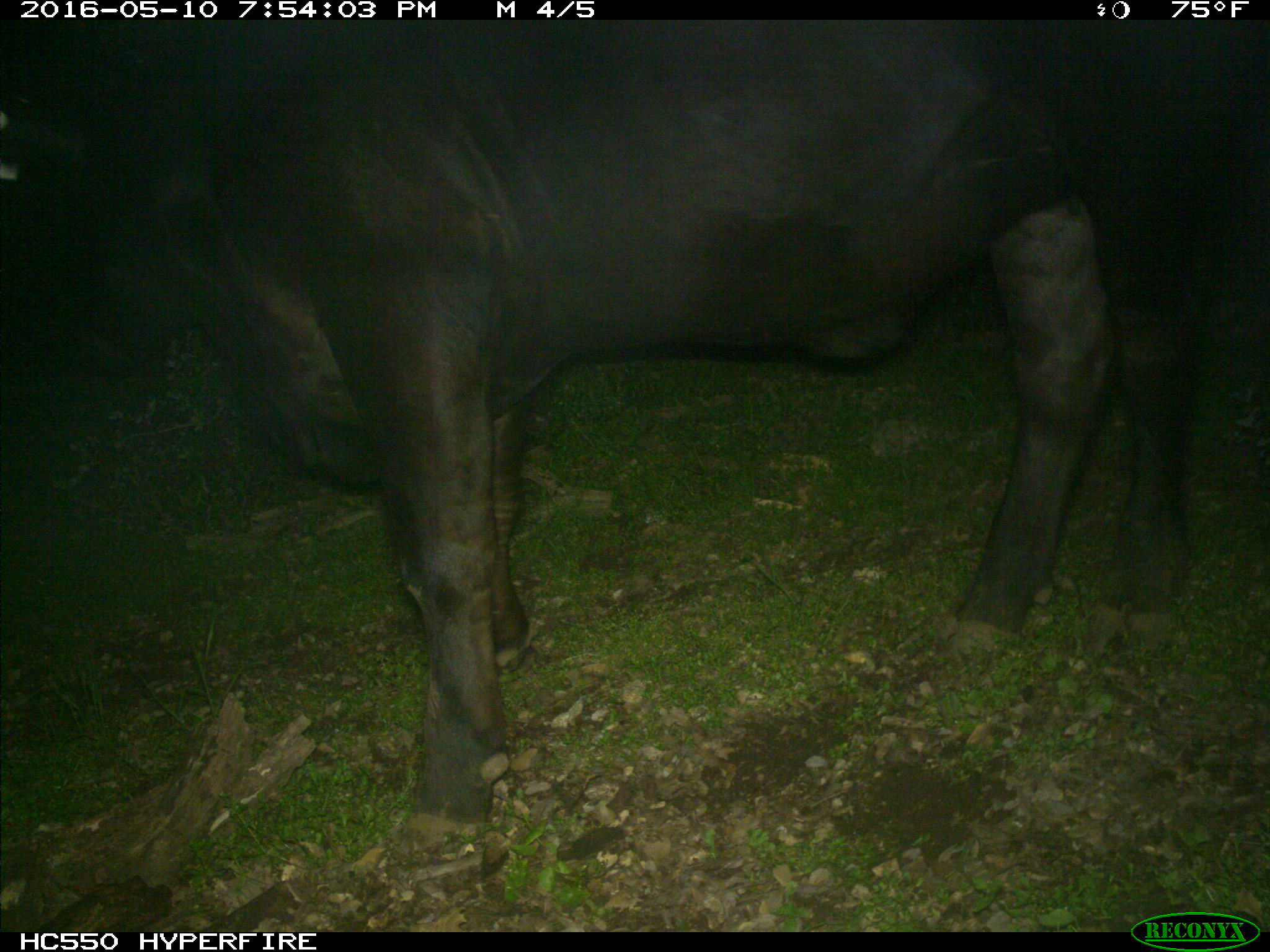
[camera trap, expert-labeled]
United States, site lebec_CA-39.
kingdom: Animalia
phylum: Chordata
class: Mammalia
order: Artiodactyla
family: Bovidae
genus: Bos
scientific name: Bos taurus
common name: domestic cow